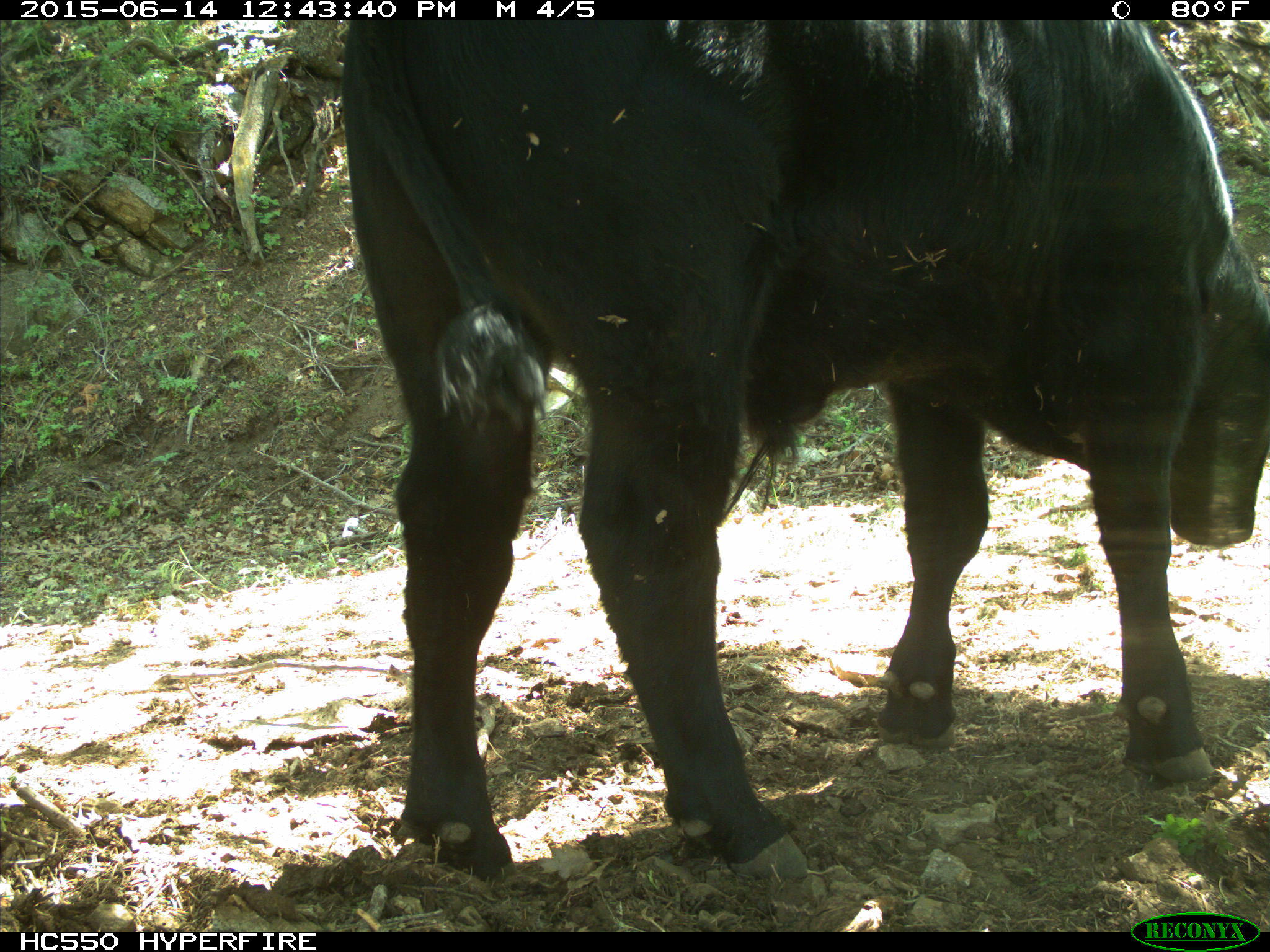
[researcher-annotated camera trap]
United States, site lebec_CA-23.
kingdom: Animalia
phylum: Chordata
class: Mammalia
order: Artiodactyla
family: Bovidae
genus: Bos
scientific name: Bos taurus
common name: domestic cow